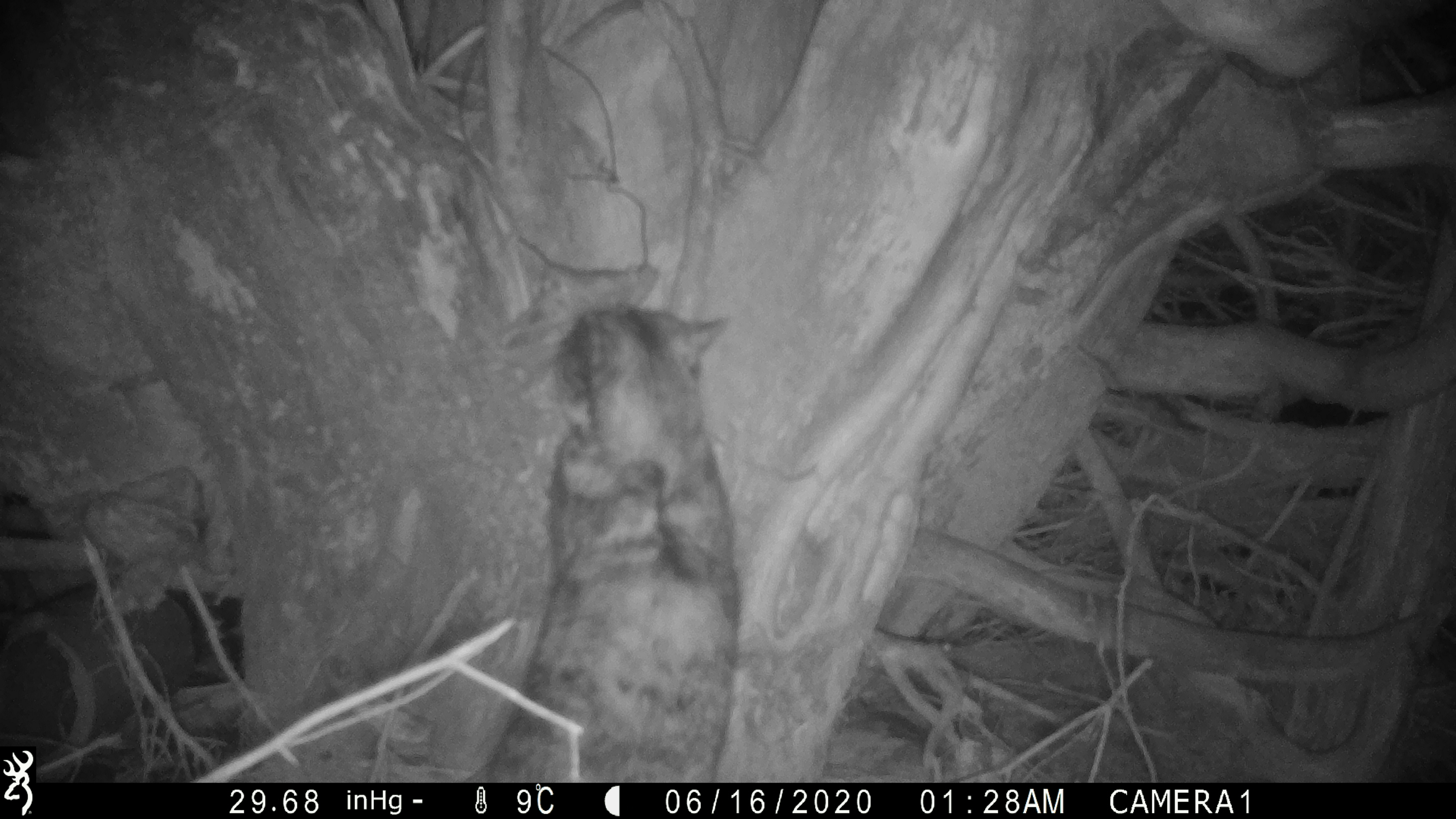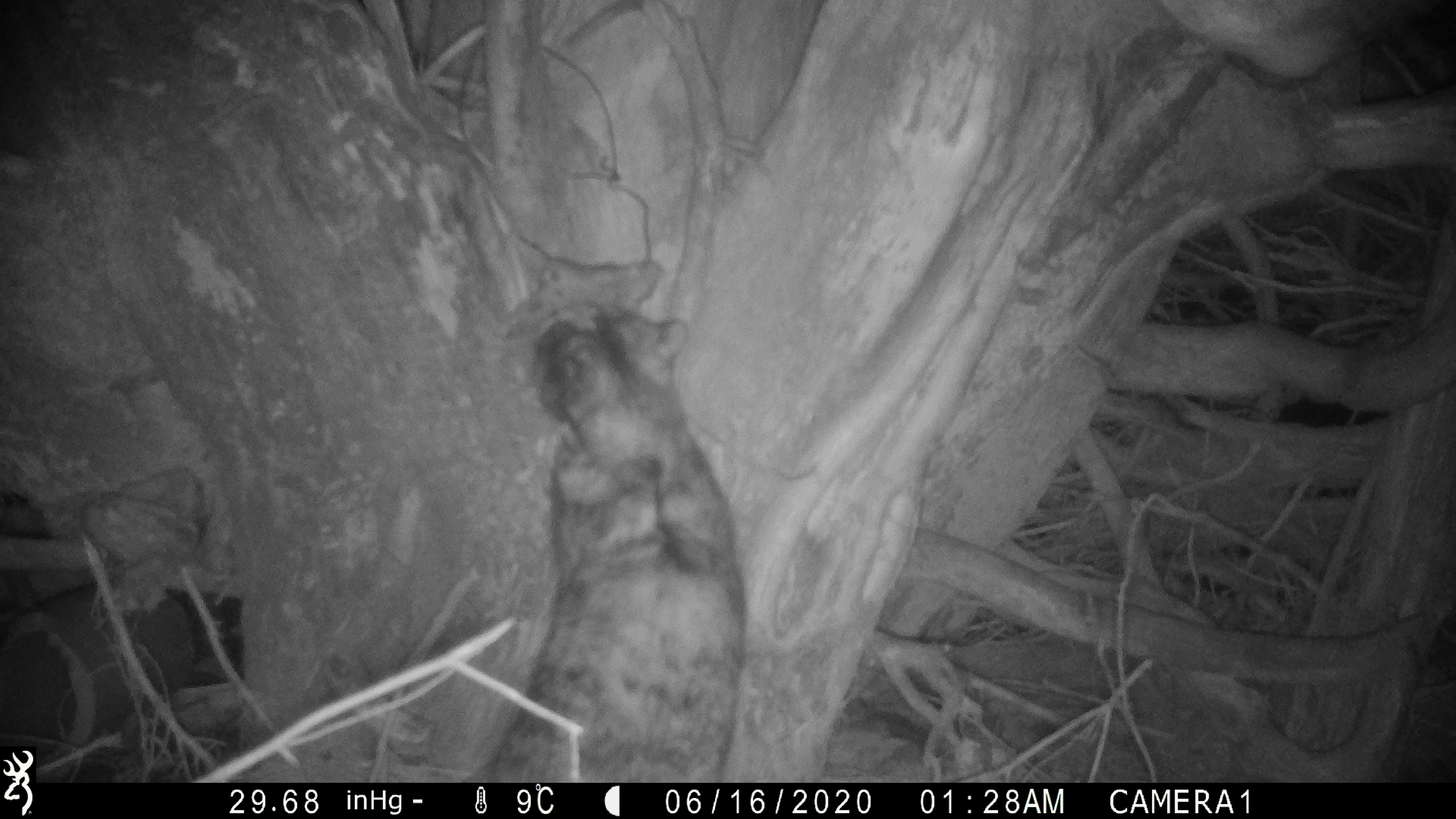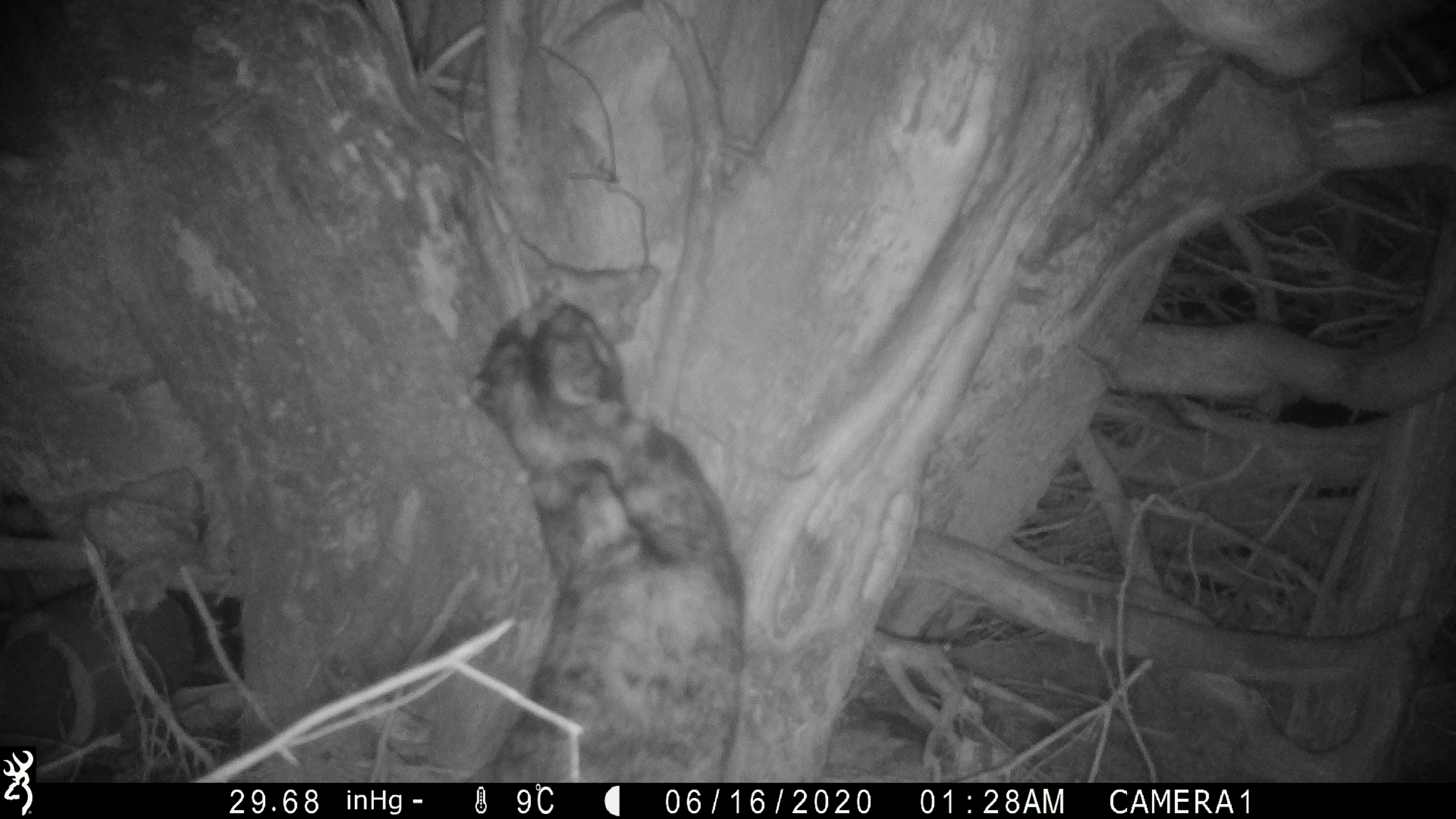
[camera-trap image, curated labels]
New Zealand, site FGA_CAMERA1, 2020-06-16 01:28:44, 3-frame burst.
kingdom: Animalia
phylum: Chordata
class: Mammalia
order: Carnivora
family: Felidae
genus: Felis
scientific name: Felis catus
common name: domestic cat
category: cat